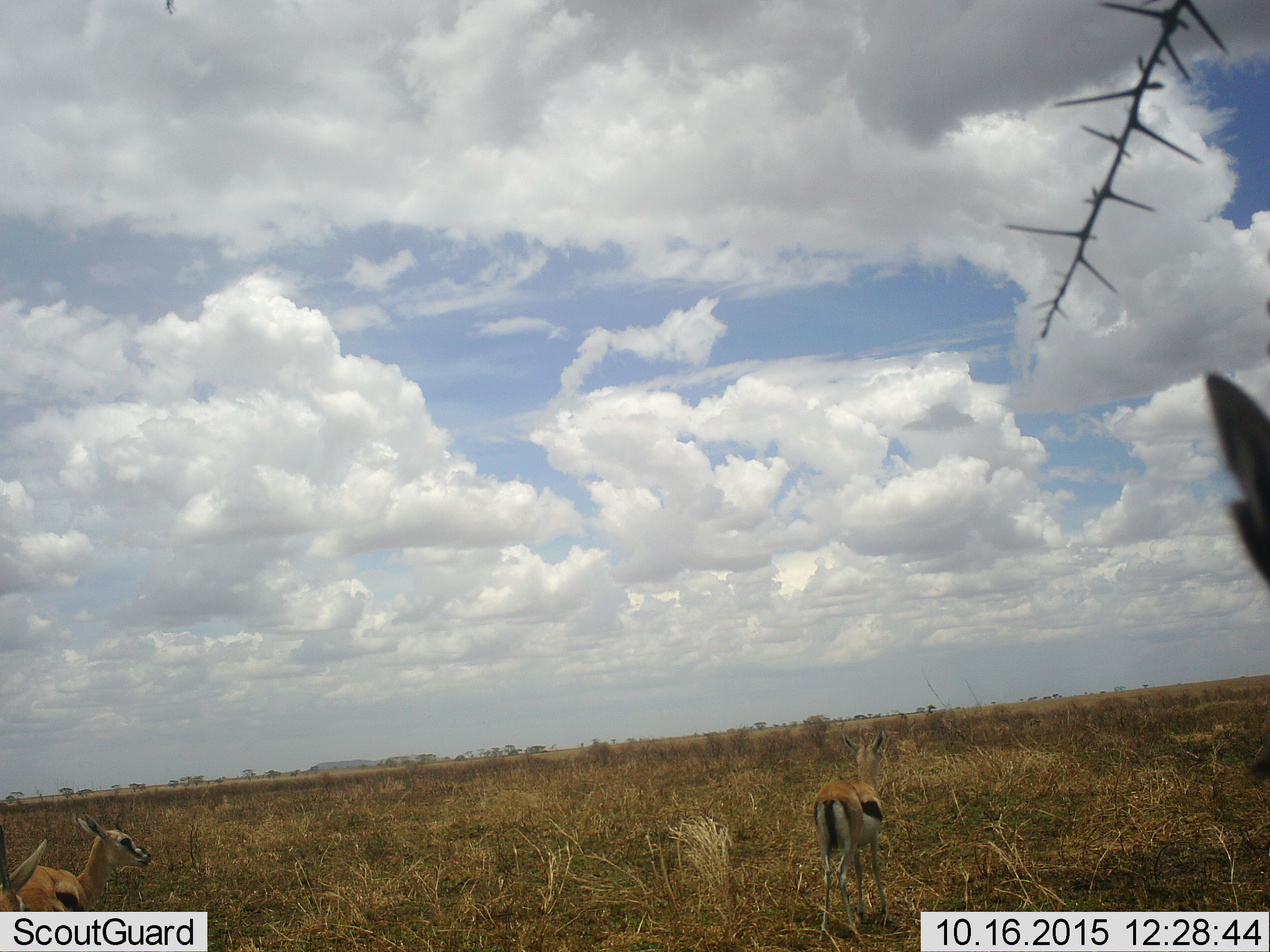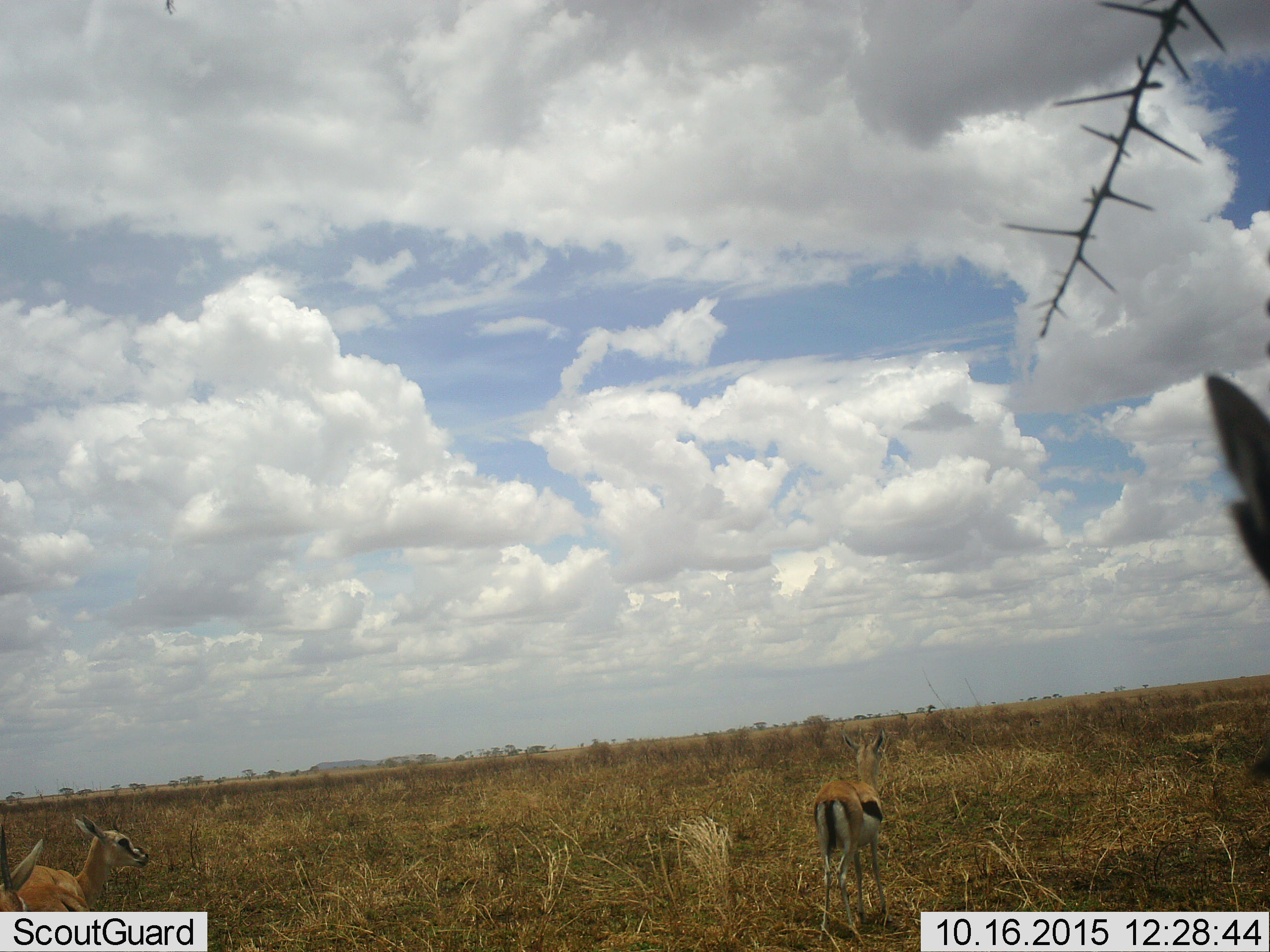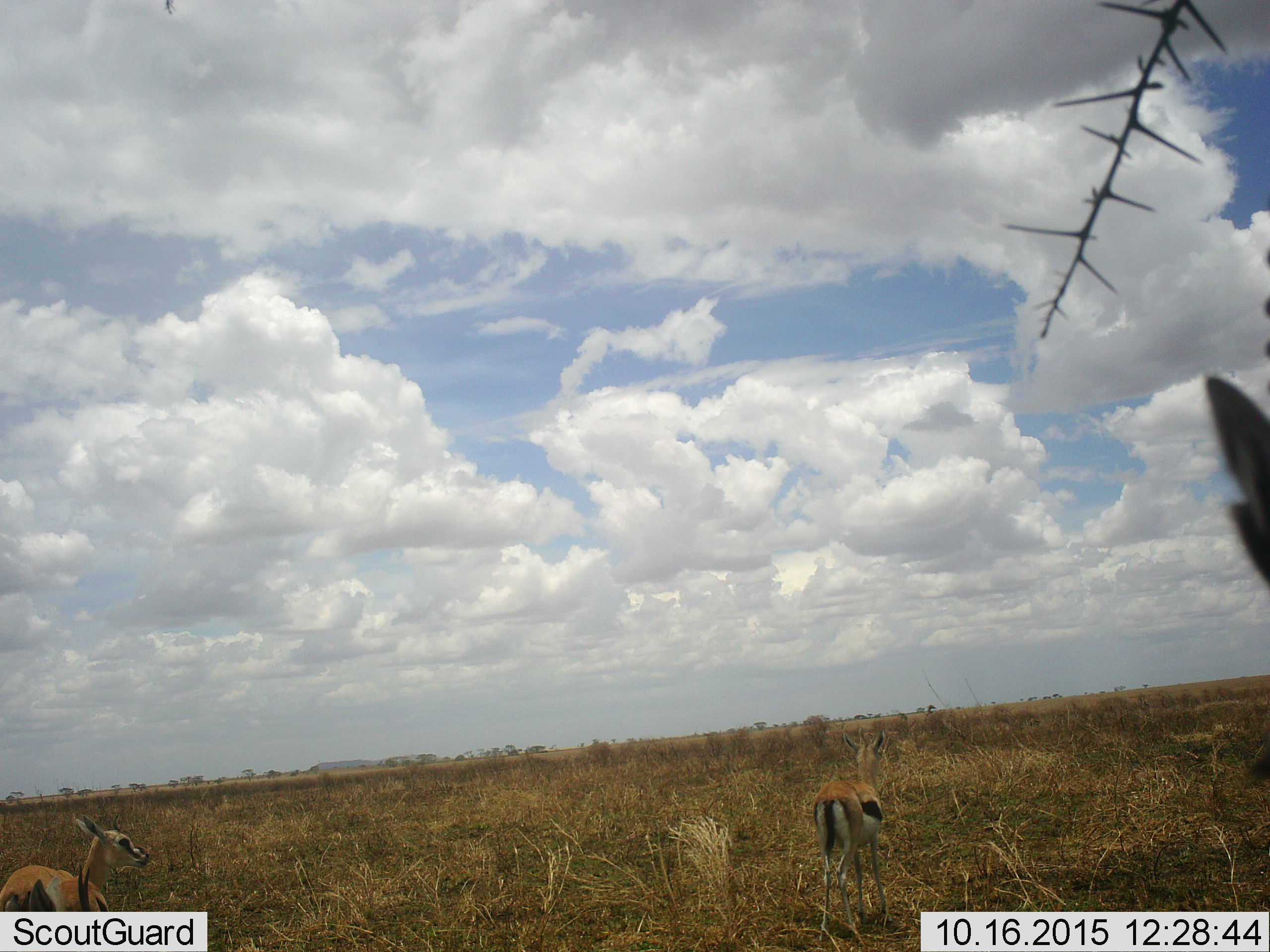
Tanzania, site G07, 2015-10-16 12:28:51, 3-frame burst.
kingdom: Animalia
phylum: Chordata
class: Mammalia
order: Artiodactyla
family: Bovidae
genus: Eudorcas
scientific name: Eudorcas thomsonii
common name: thomson's gazelle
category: gazellethomsons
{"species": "gazellethomsons (thomson's gazelle) (Eudorcas thomsonii)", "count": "4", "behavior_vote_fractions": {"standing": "100%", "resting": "0%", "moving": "0%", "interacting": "0%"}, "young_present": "10%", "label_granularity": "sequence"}